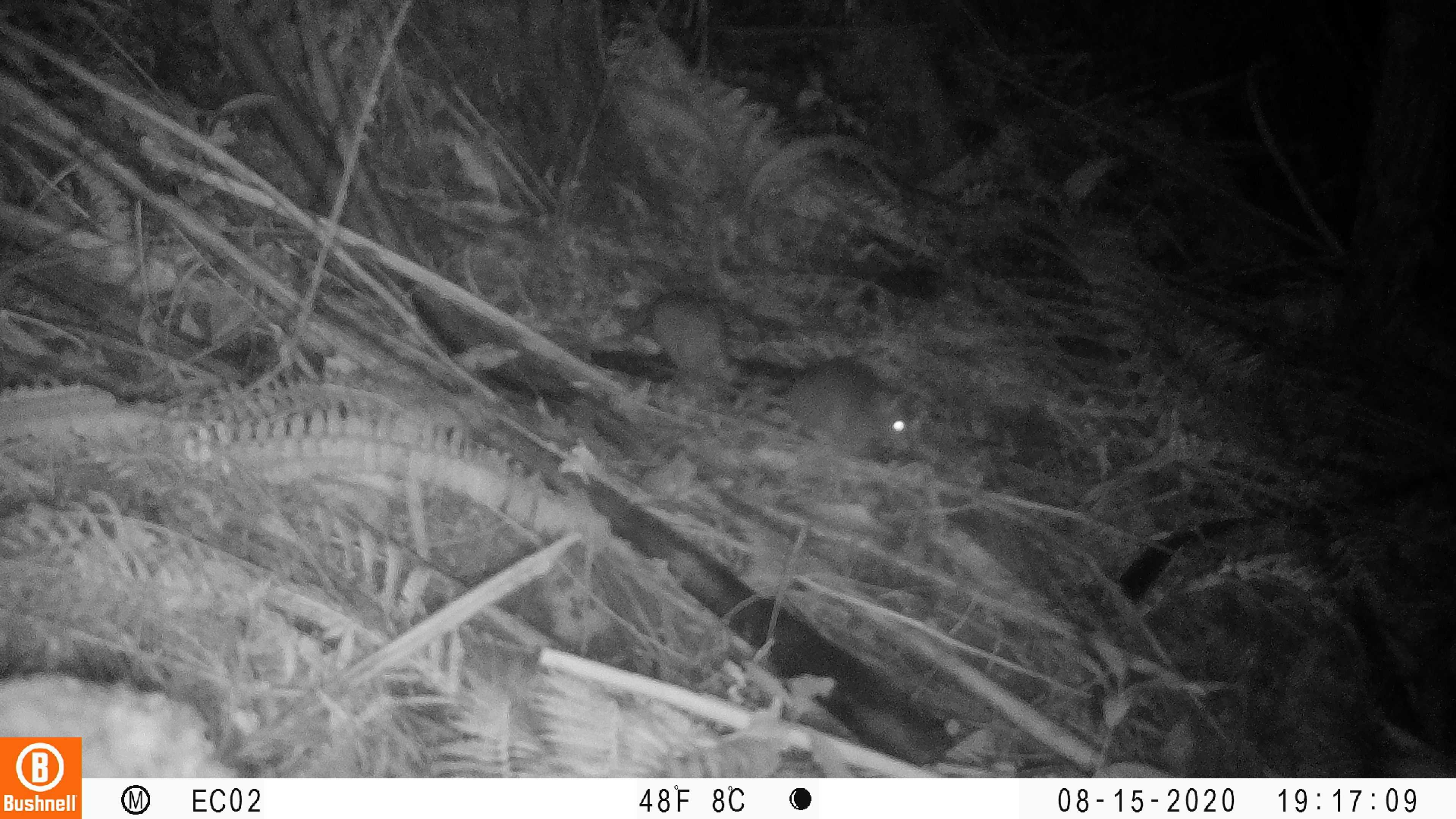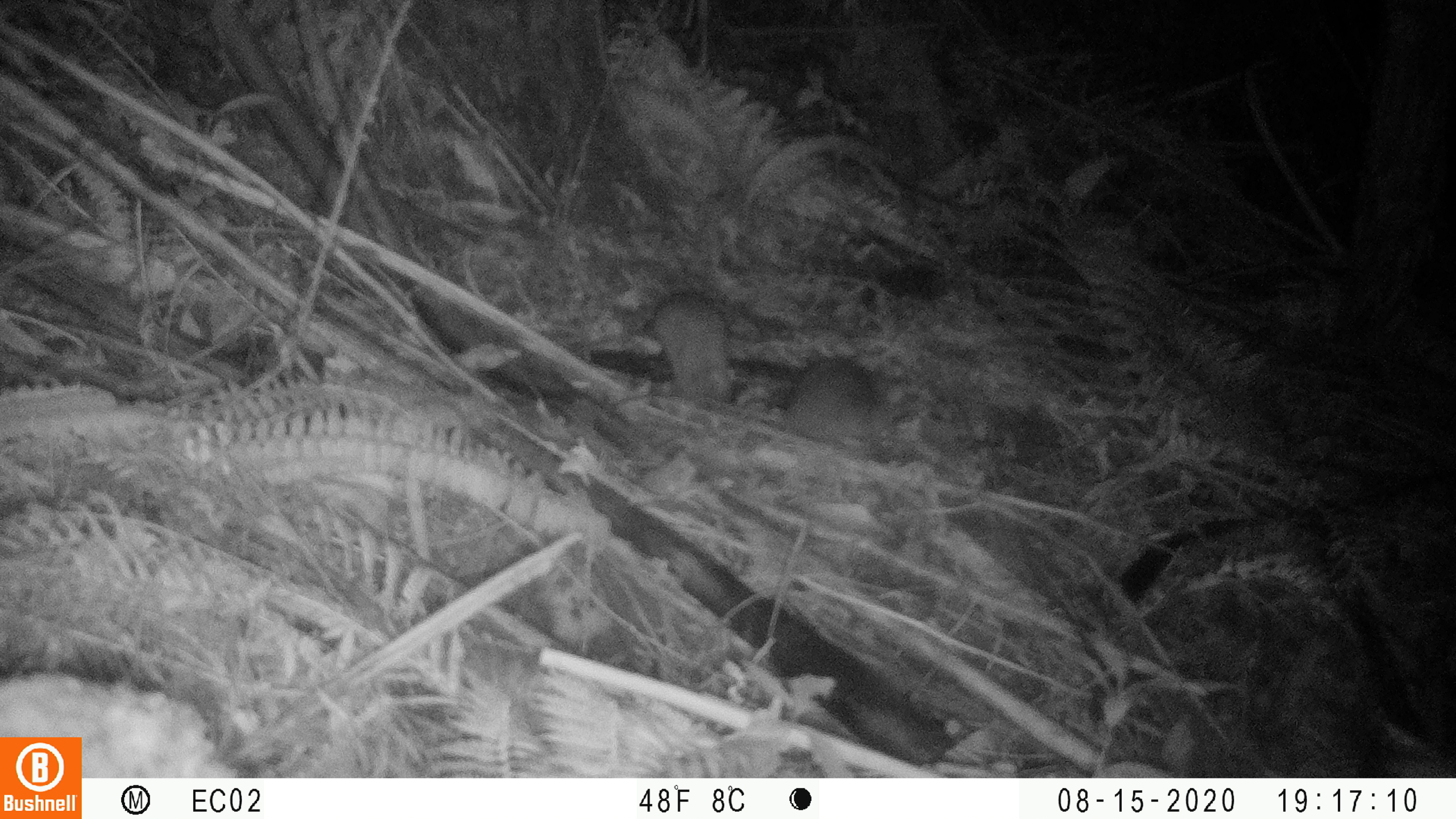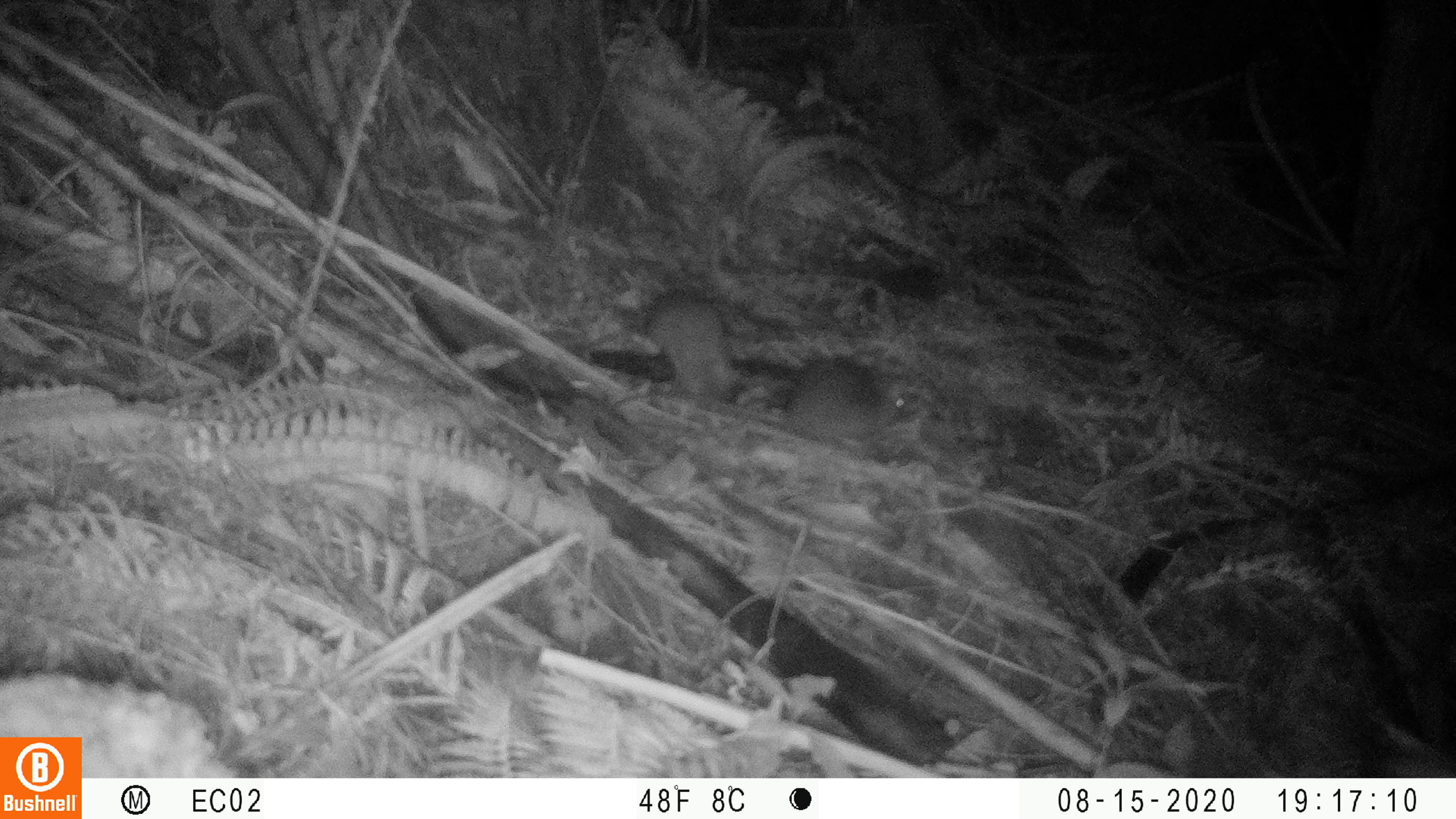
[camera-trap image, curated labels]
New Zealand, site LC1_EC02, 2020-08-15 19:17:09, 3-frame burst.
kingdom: Animalia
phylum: Chordata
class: Mammalia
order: Rodentia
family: Muridae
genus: Rattus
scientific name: Rattus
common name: rat